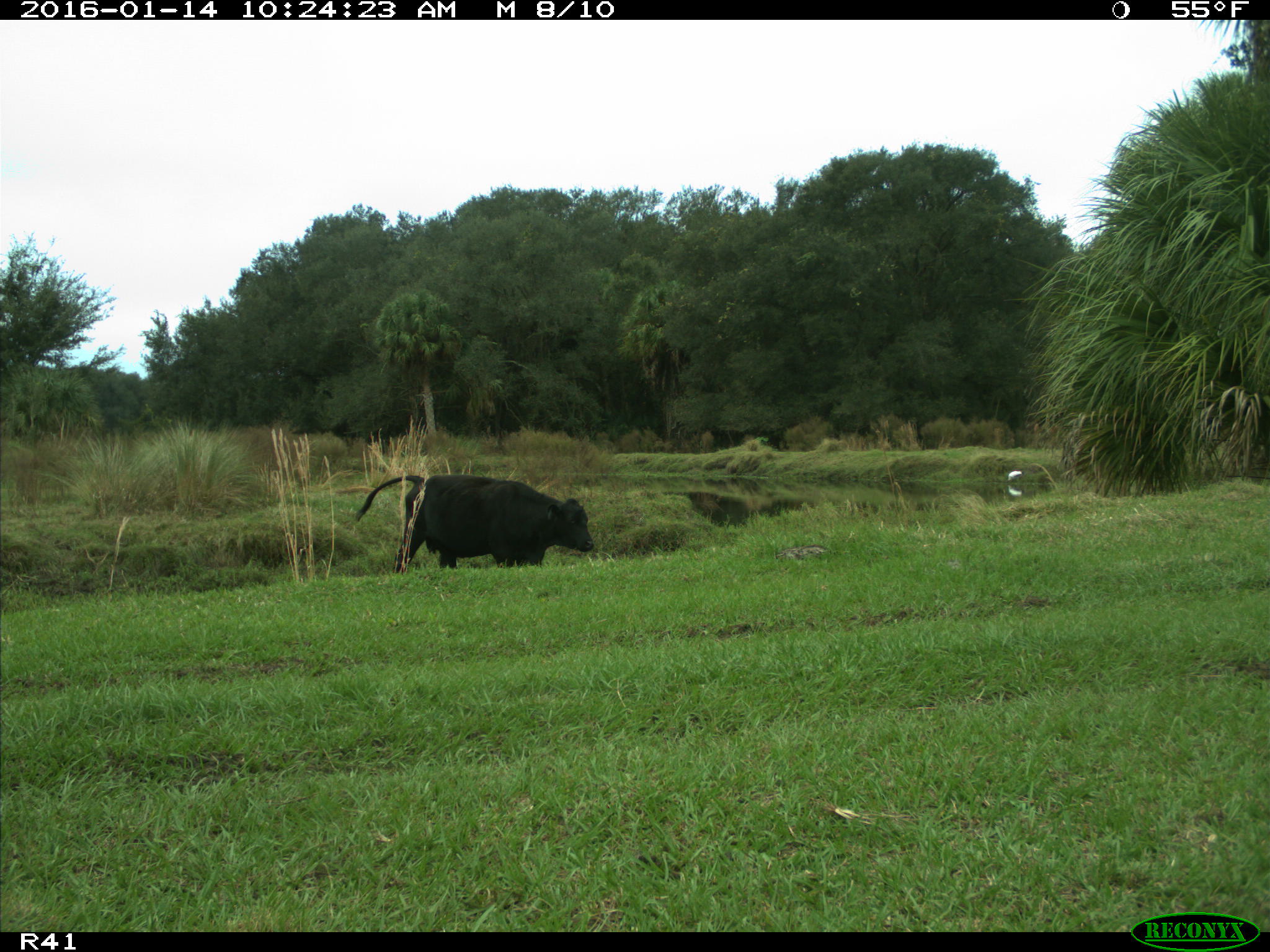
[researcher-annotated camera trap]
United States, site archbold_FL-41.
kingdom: Animalia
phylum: Chordata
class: Mammalia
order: Artiodactyla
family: Bovidae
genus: Bos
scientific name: Bos taurus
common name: domestic cow